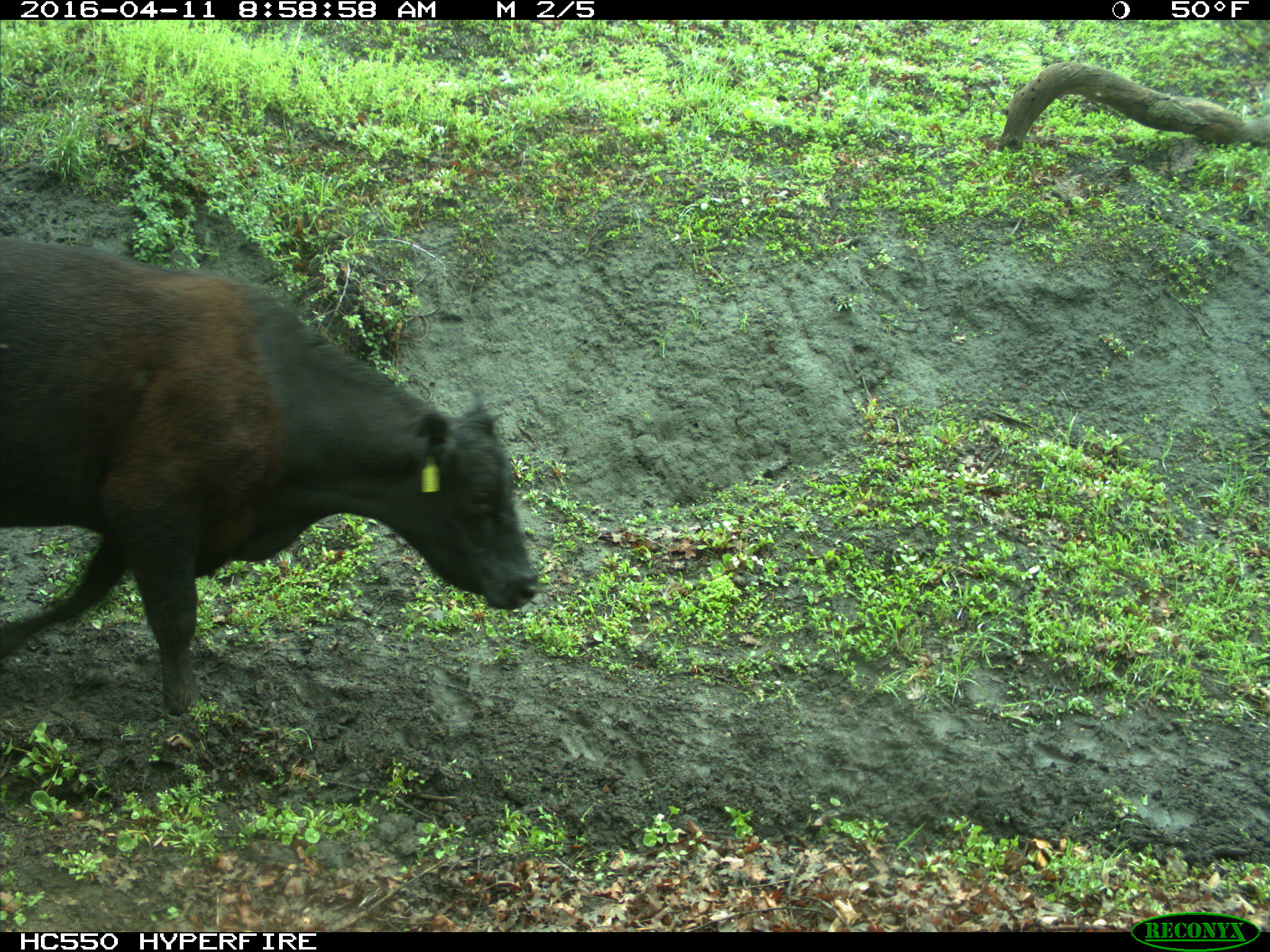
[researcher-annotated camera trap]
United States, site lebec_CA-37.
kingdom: Animalia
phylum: Chordata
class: Mammalia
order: Artiodactyla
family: Bovidae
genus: Bos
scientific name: Bos taurus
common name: domestic cow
Bos taurus (domestic cow).